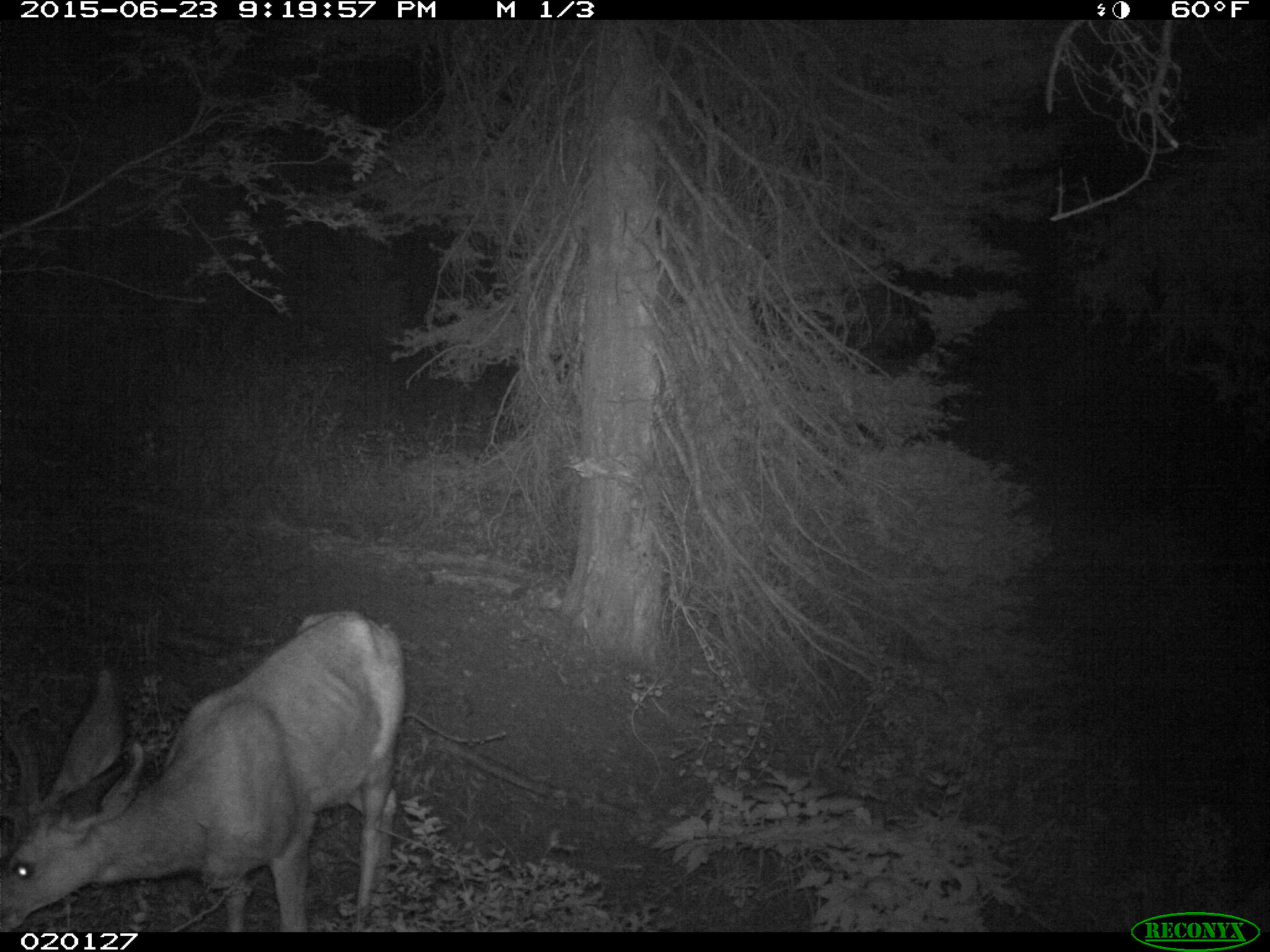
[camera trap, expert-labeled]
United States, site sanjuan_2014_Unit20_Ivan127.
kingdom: Animalia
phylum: Chordata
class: Mammalia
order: Artiodactyla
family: Cervidae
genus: Odocoileus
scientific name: Odocoileus hemionus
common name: mule deer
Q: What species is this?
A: Odocoileus hemionus (mule deer).